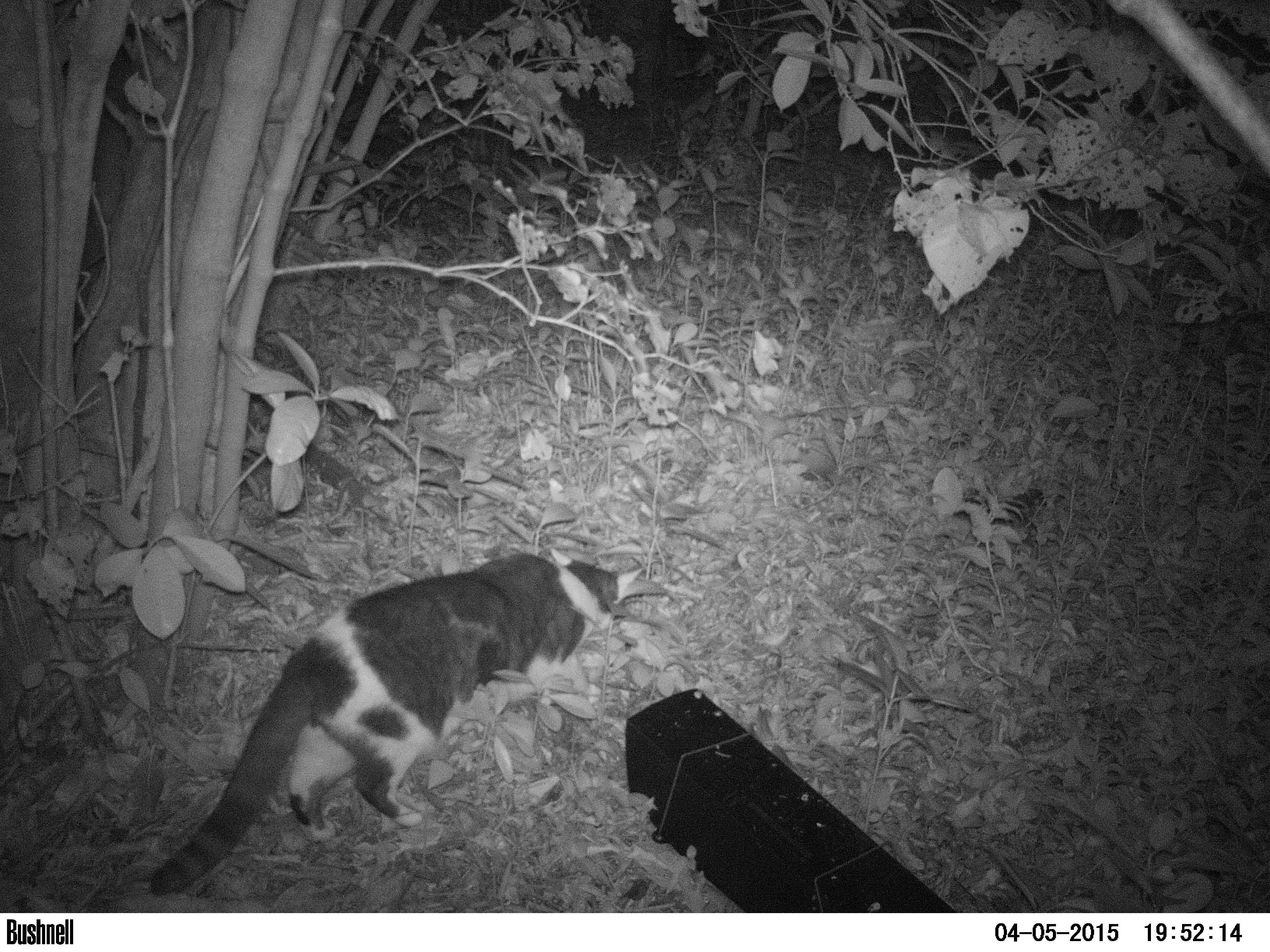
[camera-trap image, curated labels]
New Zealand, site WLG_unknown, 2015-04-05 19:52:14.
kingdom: Animalia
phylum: Chordata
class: Mammalia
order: Carnivora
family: Felidae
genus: Felis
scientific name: Felis catus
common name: domestic cat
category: cat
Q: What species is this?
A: Cat (domestic cat) (Felis catus).